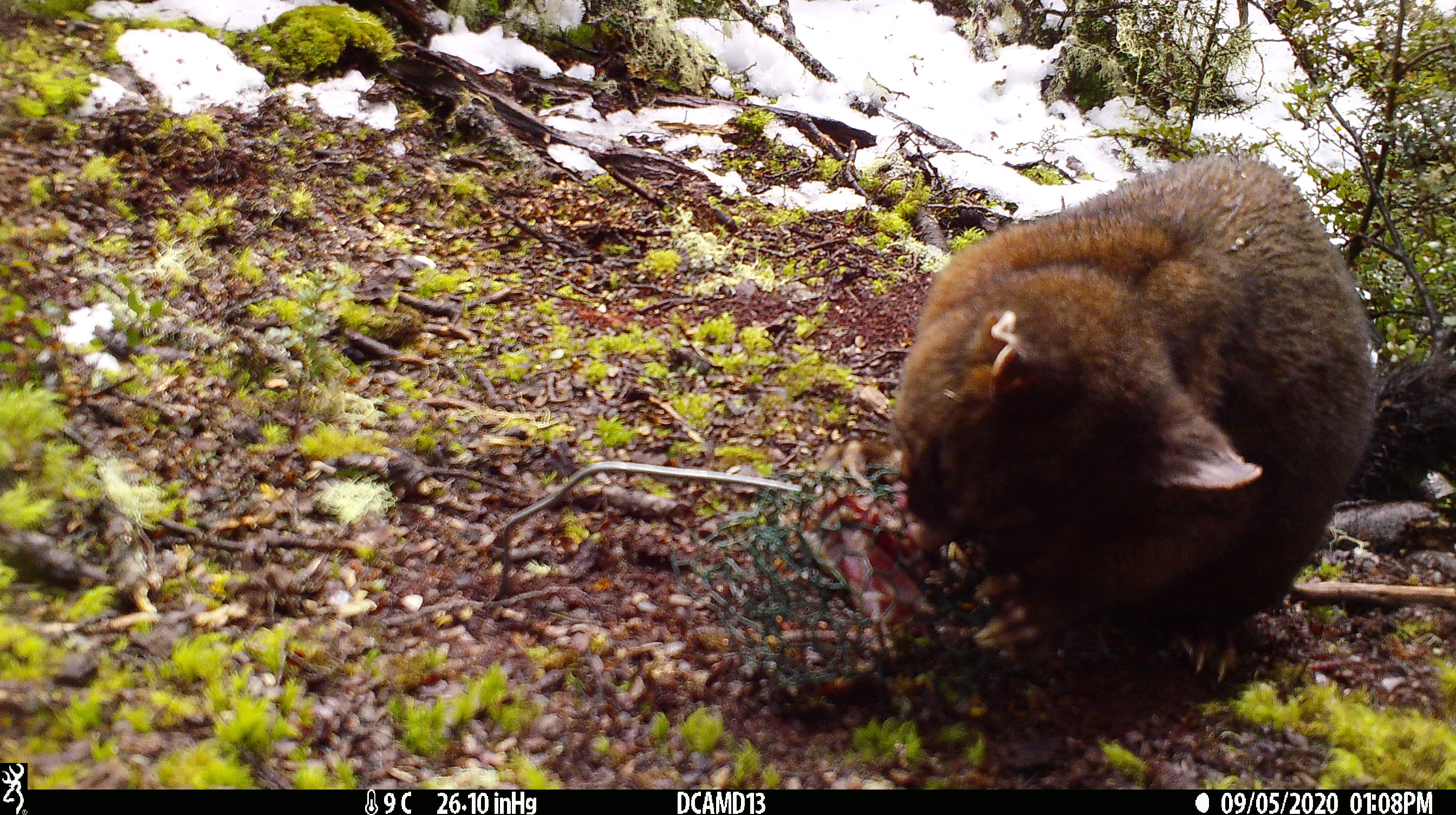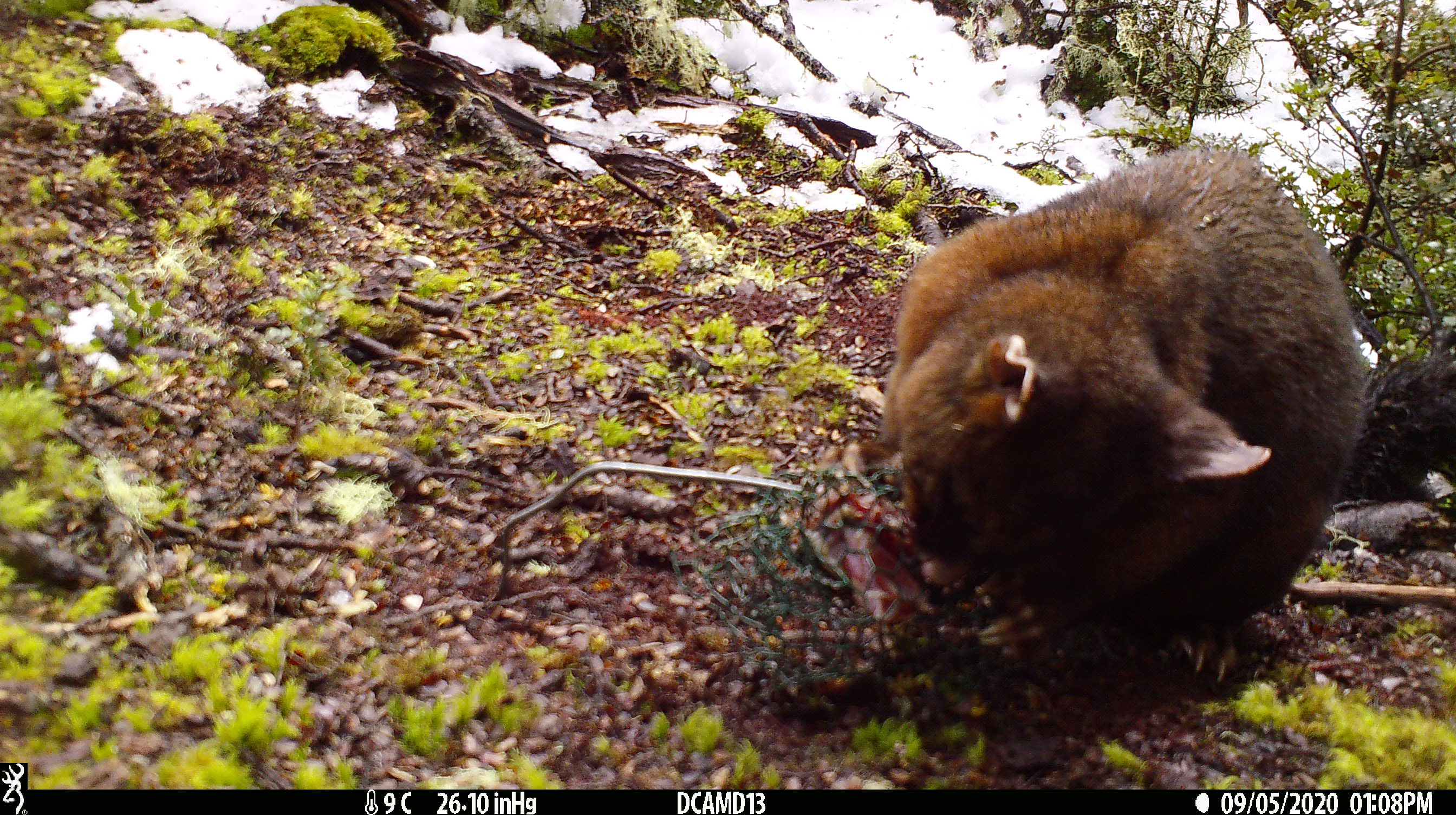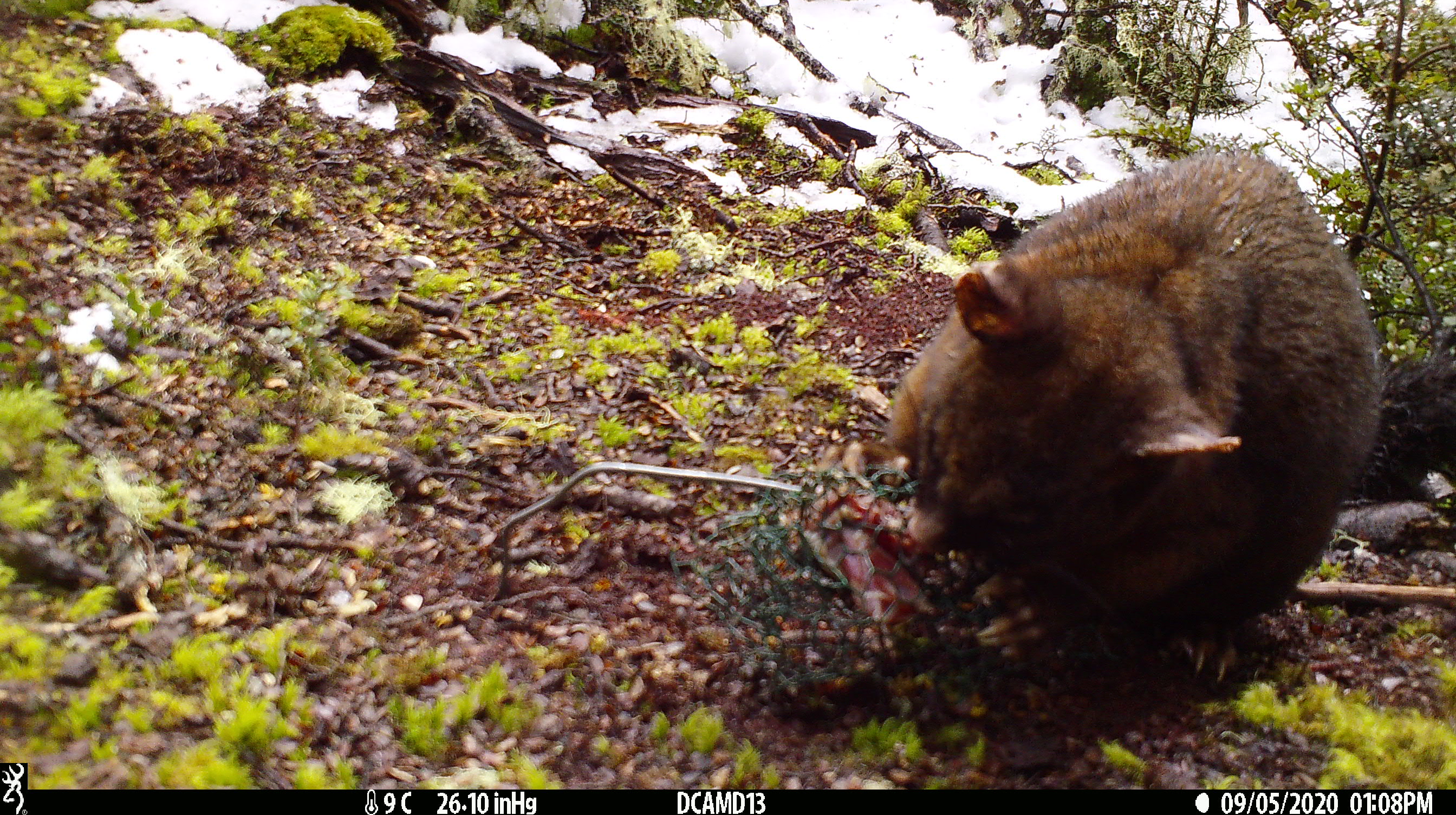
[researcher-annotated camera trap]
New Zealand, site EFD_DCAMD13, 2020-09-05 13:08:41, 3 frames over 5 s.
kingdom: Animalia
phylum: Chordata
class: Mammalia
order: Diprotodontia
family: Phalangeridae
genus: Trichosurus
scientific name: Trichosurus vulpecula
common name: common brushtail possum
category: possum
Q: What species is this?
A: Possum (common brushtail possum) (Trichosurus vulpecula).